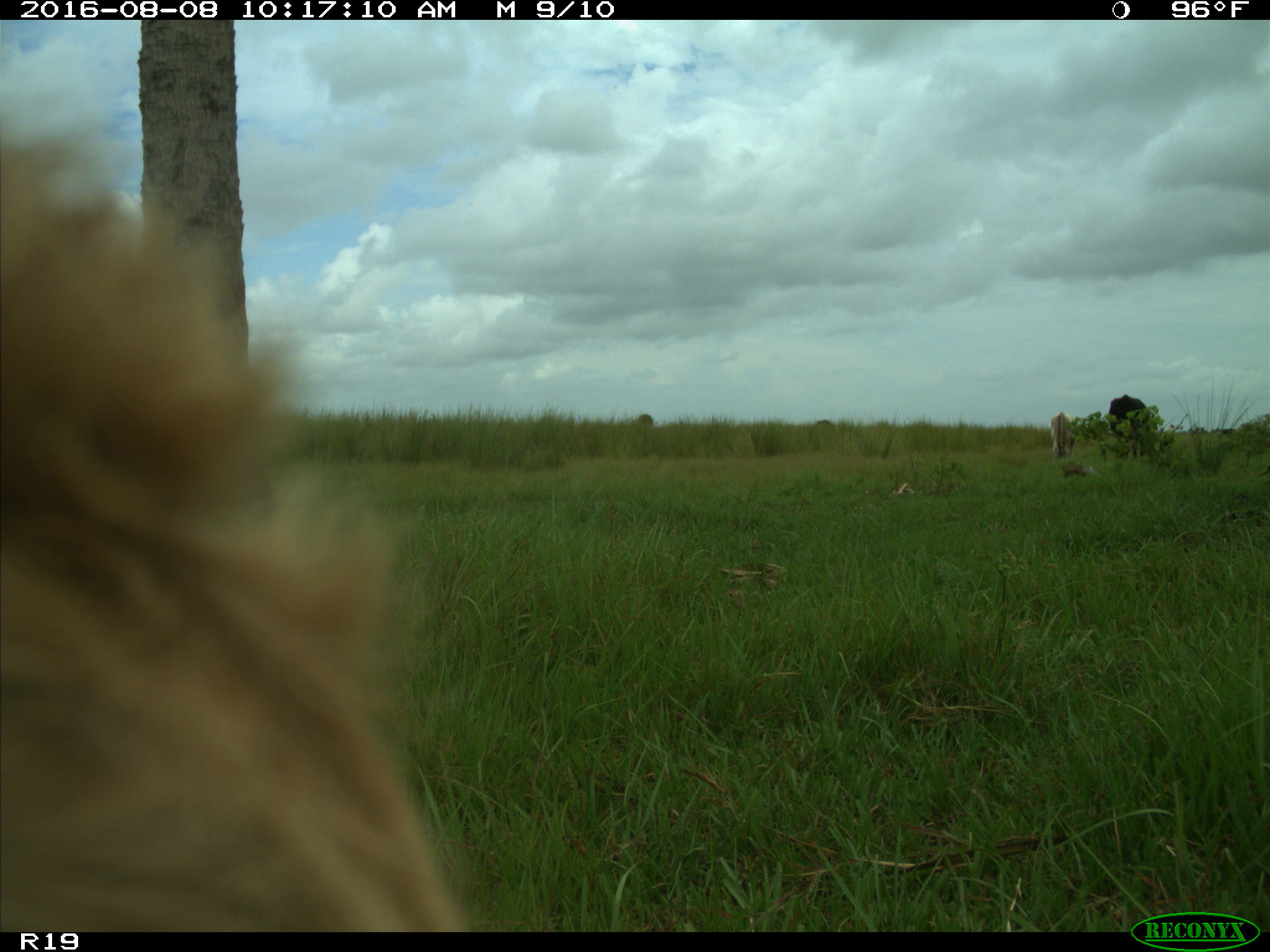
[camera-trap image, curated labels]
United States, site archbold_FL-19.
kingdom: Animalia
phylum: Chordata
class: Mammalia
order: Artiodactyla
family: Bovidae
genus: Bos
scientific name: Bos taurus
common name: domestic cow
Bos taurus (domestic cow).